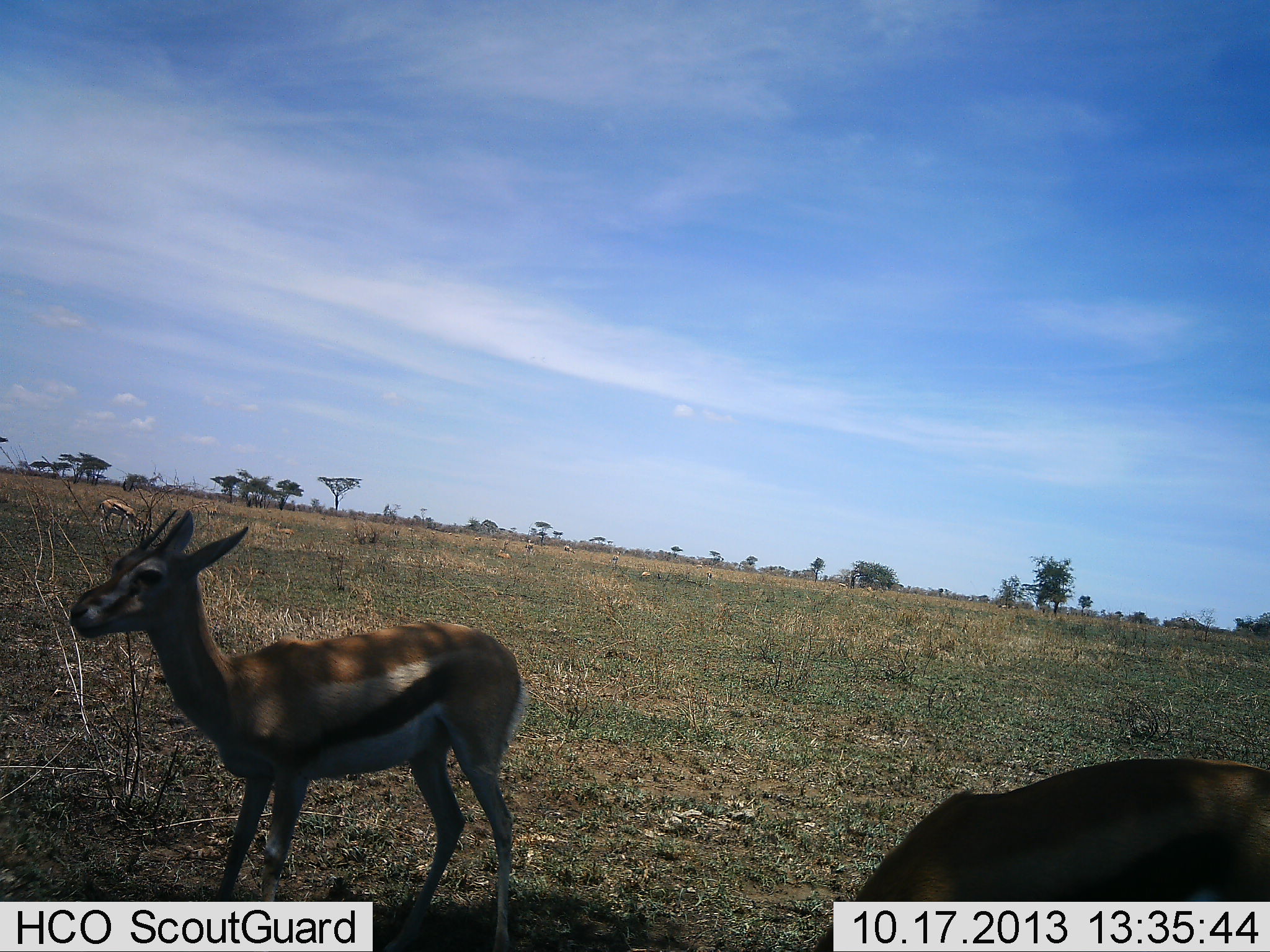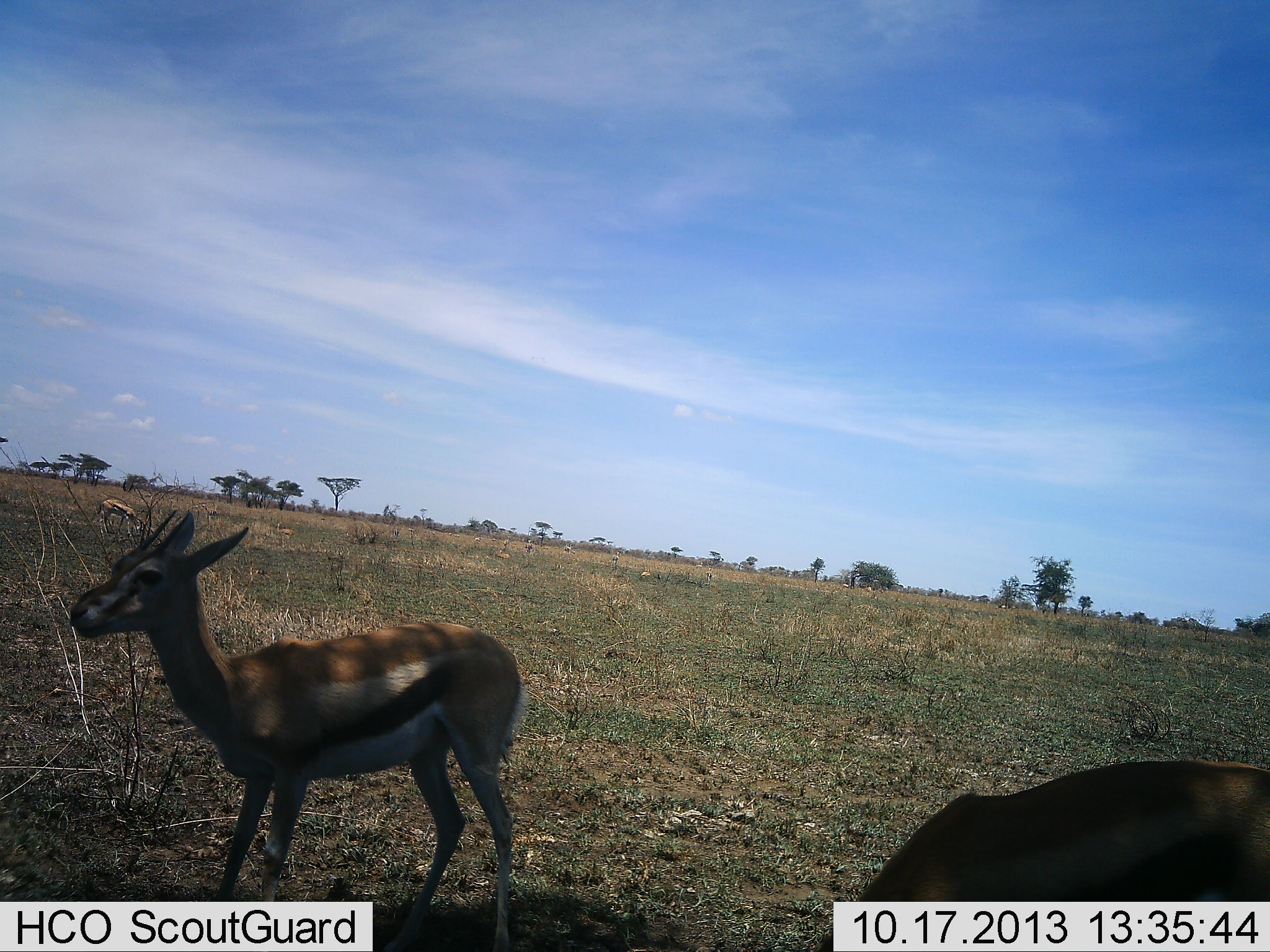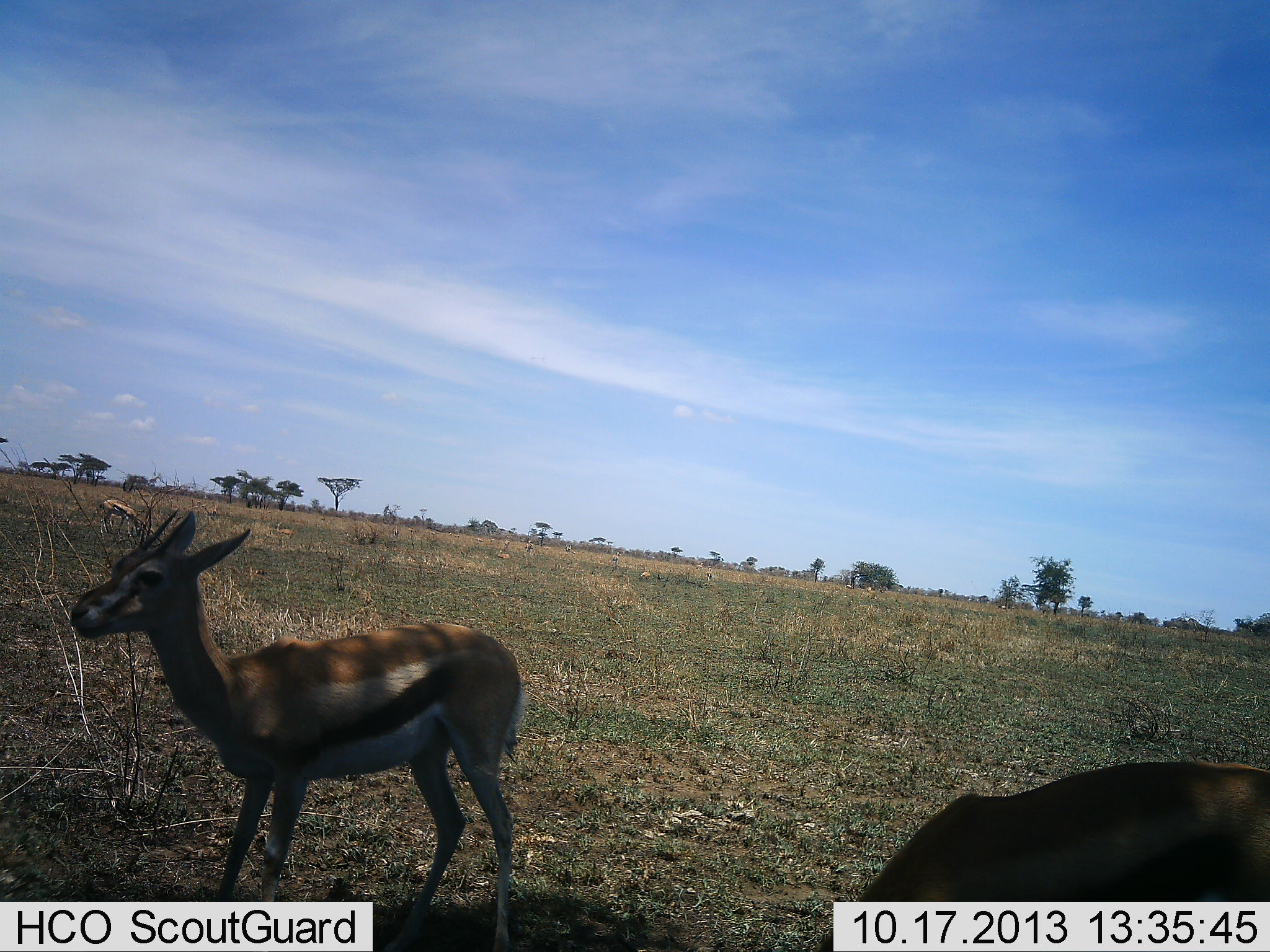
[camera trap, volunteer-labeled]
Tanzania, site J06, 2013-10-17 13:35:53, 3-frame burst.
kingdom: Animalia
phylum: Chordata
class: Mammalia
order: Artiodactyla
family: Bovidae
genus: Eudorcas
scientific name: Eudorcas thomsonii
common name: thomson's gazelle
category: gazellethomsons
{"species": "gazellethomsons (thomson's gazelle) (Eudorcas thomsonii)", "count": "3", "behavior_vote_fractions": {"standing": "93%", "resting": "7%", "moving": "7%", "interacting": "0%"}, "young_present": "7%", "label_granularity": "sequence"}